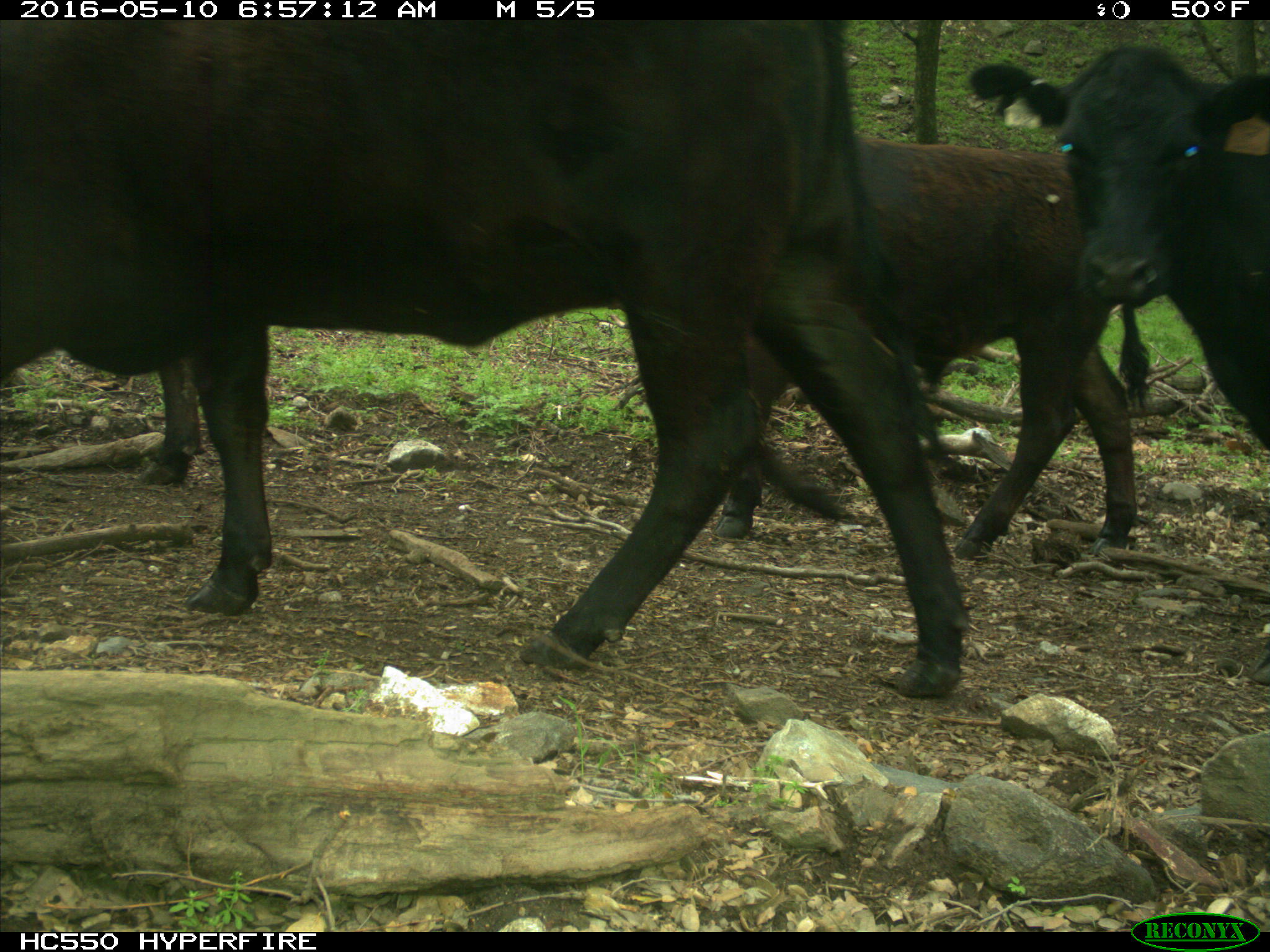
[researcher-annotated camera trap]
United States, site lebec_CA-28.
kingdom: Animalia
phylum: Chordata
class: Mammalia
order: Artiodactyla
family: Bovidae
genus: Bos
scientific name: Bos taurus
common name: domestic cow